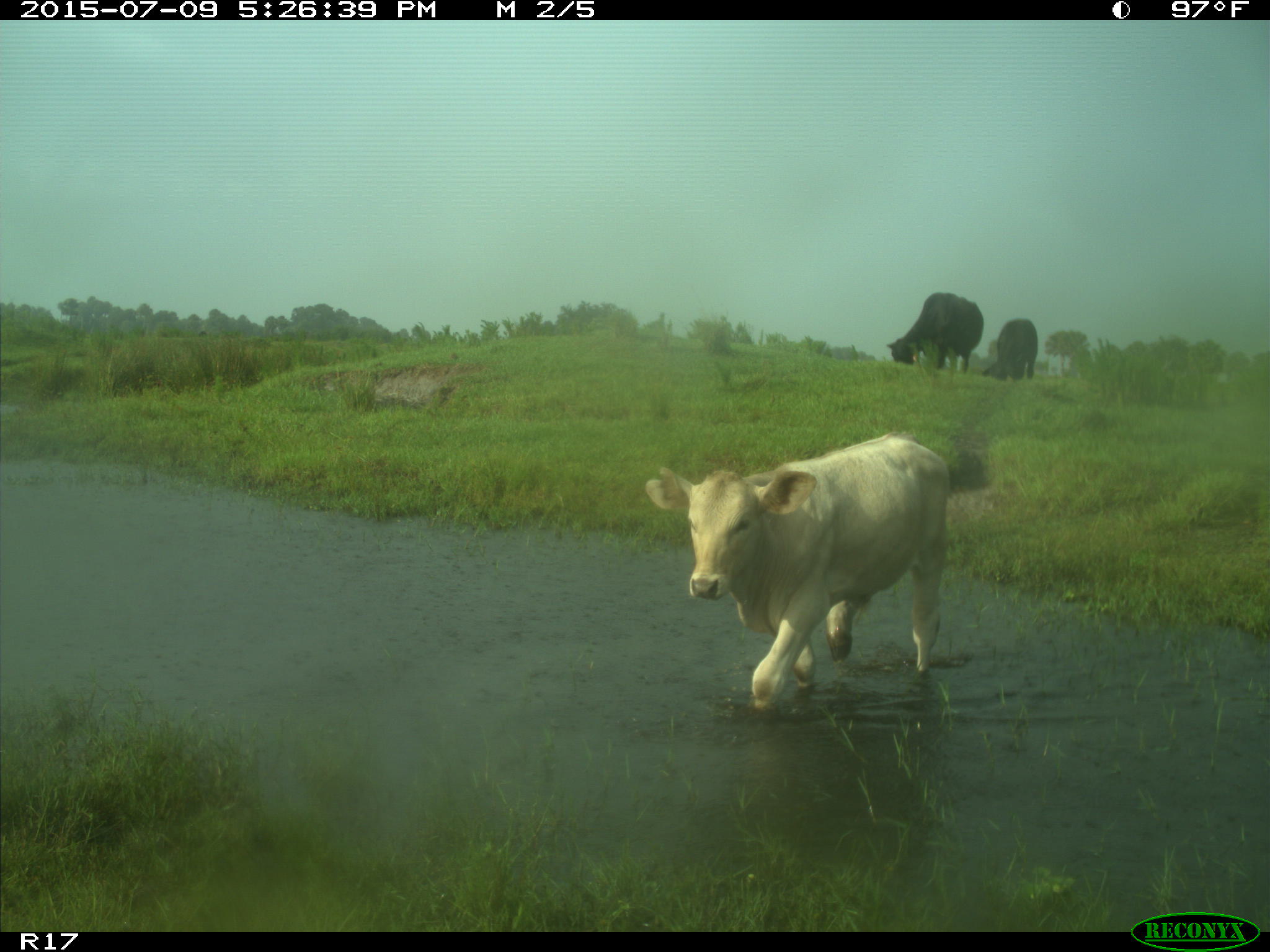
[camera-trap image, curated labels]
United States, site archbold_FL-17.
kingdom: Animalia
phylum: Chordata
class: Mammalia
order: Artiodactyla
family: Bovidae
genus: Bos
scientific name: Bos taurus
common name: domestic cow